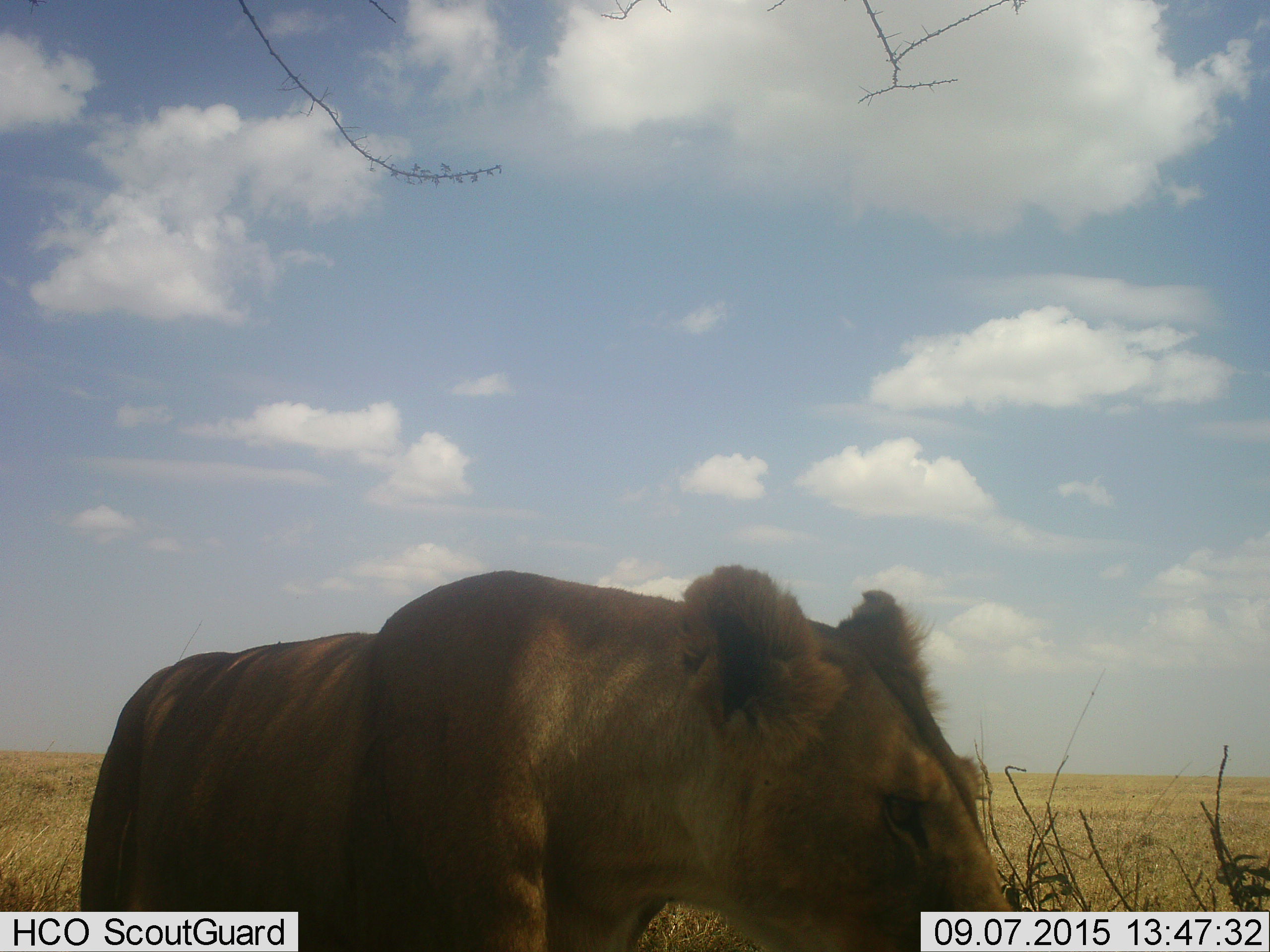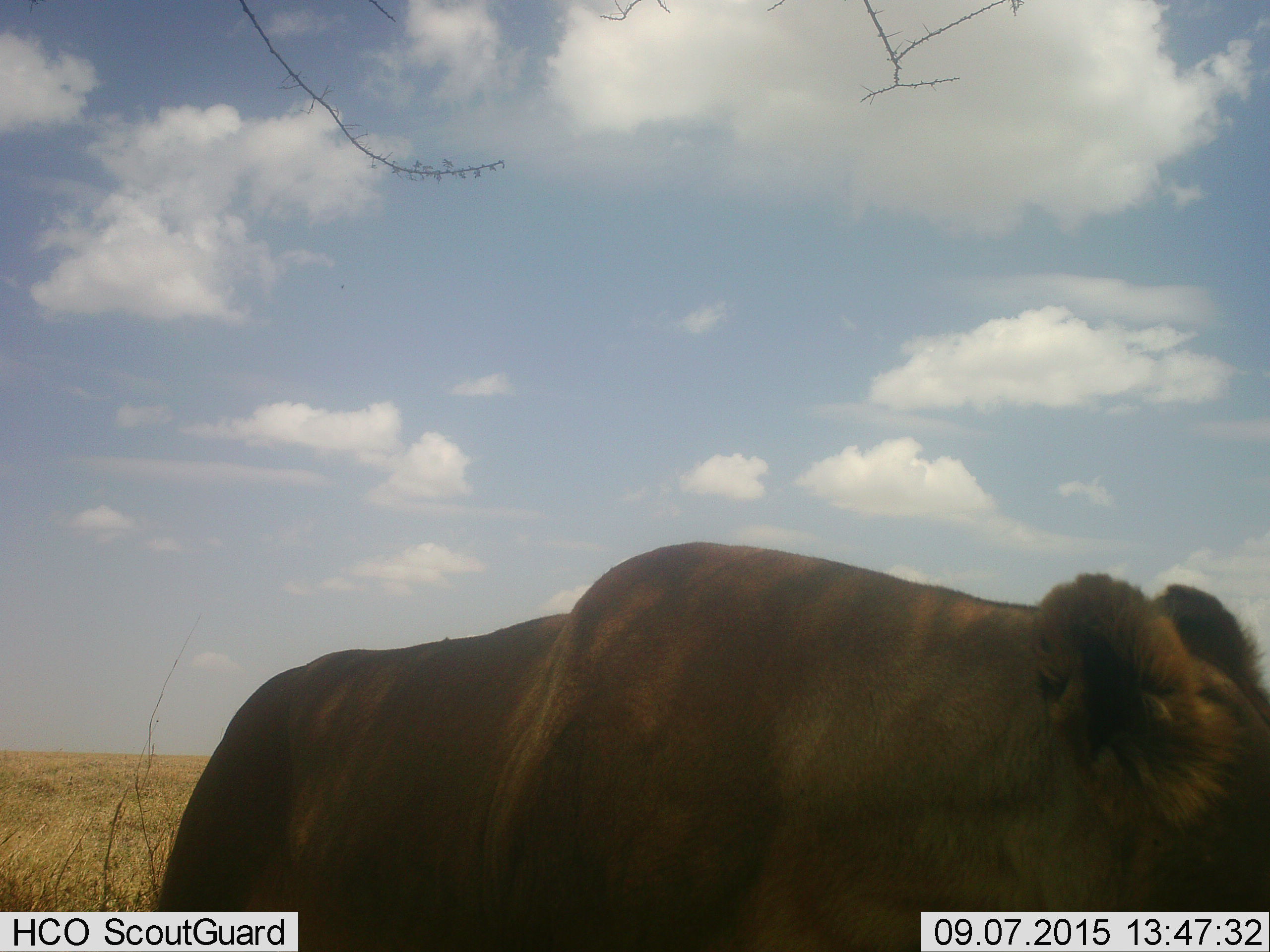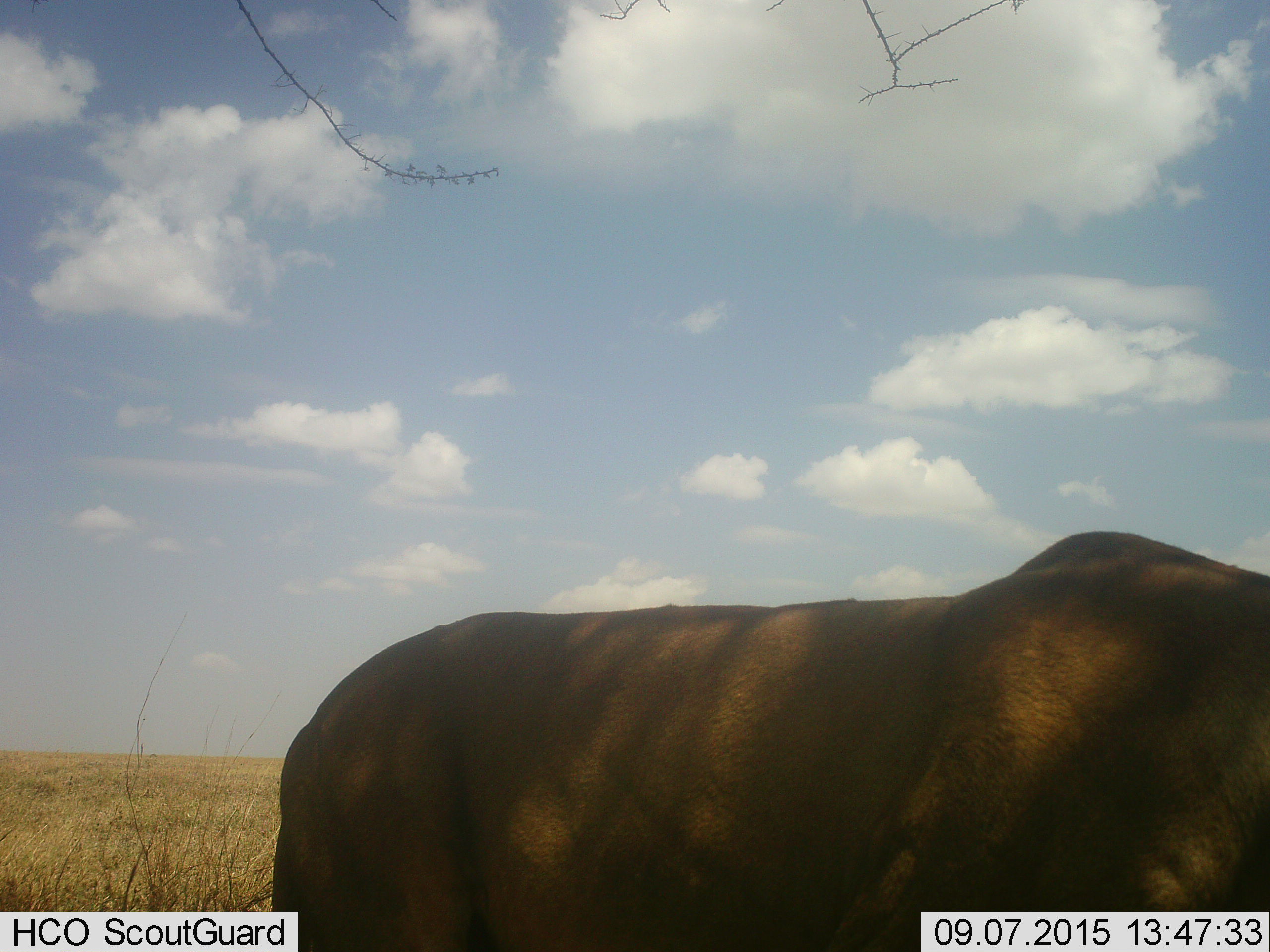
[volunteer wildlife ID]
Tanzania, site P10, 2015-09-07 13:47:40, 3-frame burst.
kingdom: Animalia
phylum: Chordata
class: Mammalia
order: Carnivora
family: Felidae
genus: Panthera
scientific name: Panthera leo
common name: lion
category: lionfemale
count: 1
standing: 10%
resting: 10%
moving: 100%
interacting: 0%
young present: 0%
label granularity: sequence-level